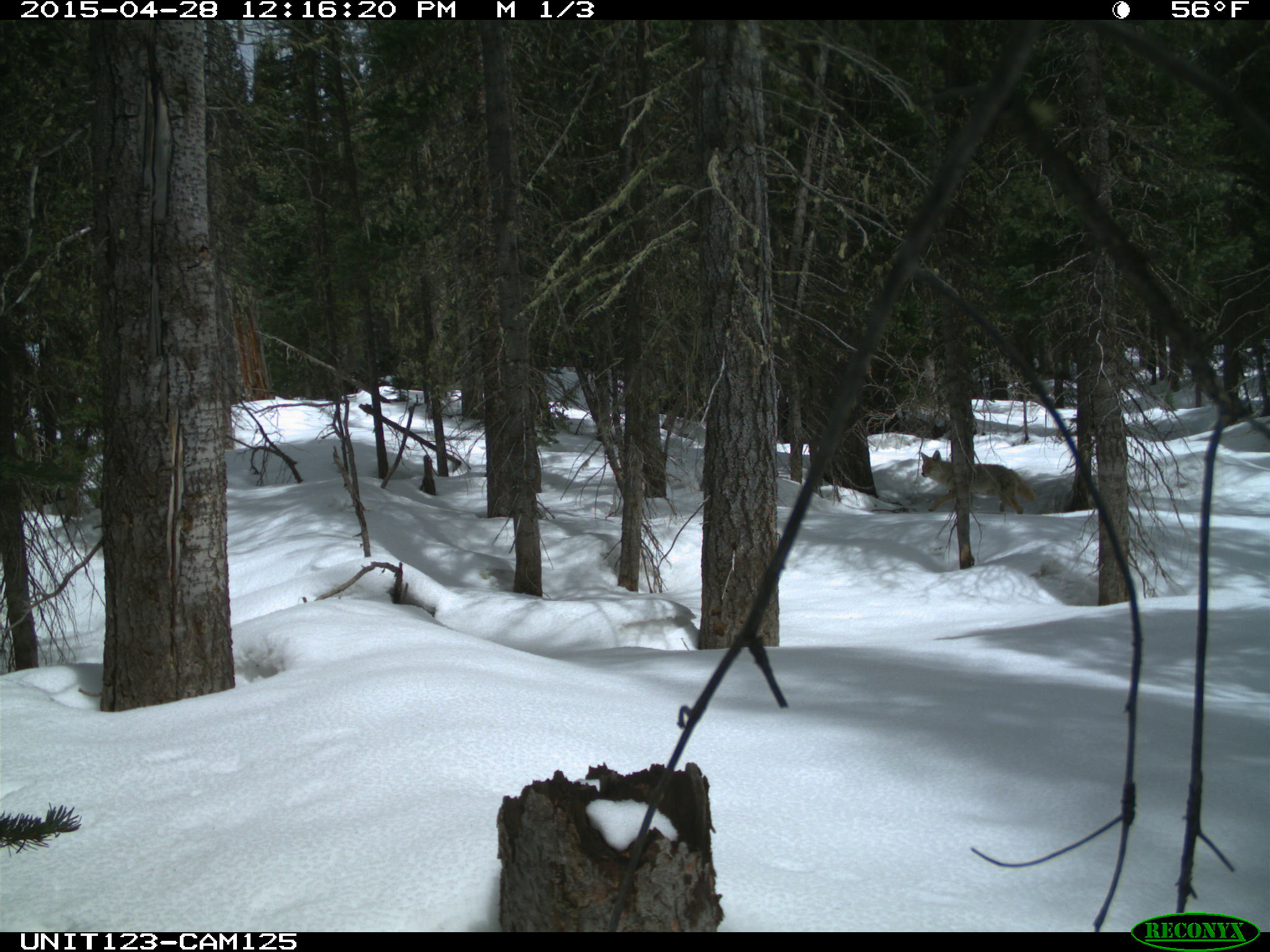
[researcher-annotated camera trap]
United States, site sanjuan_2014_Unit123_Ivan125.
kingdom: Animalia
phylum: Chordata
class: Mammalia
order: Carnivora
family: Canidae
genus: Canis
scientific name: Canis latrans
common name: coyote